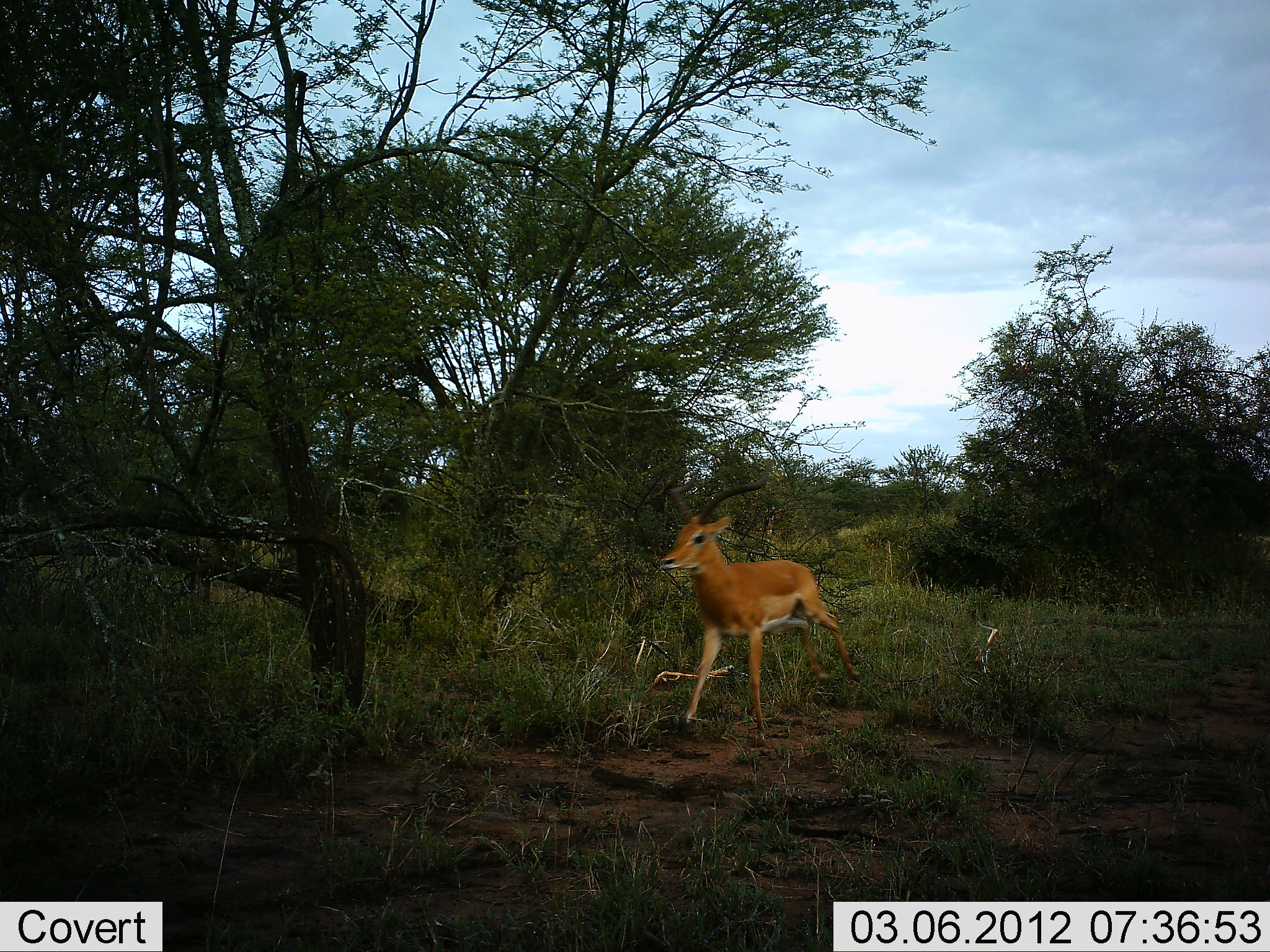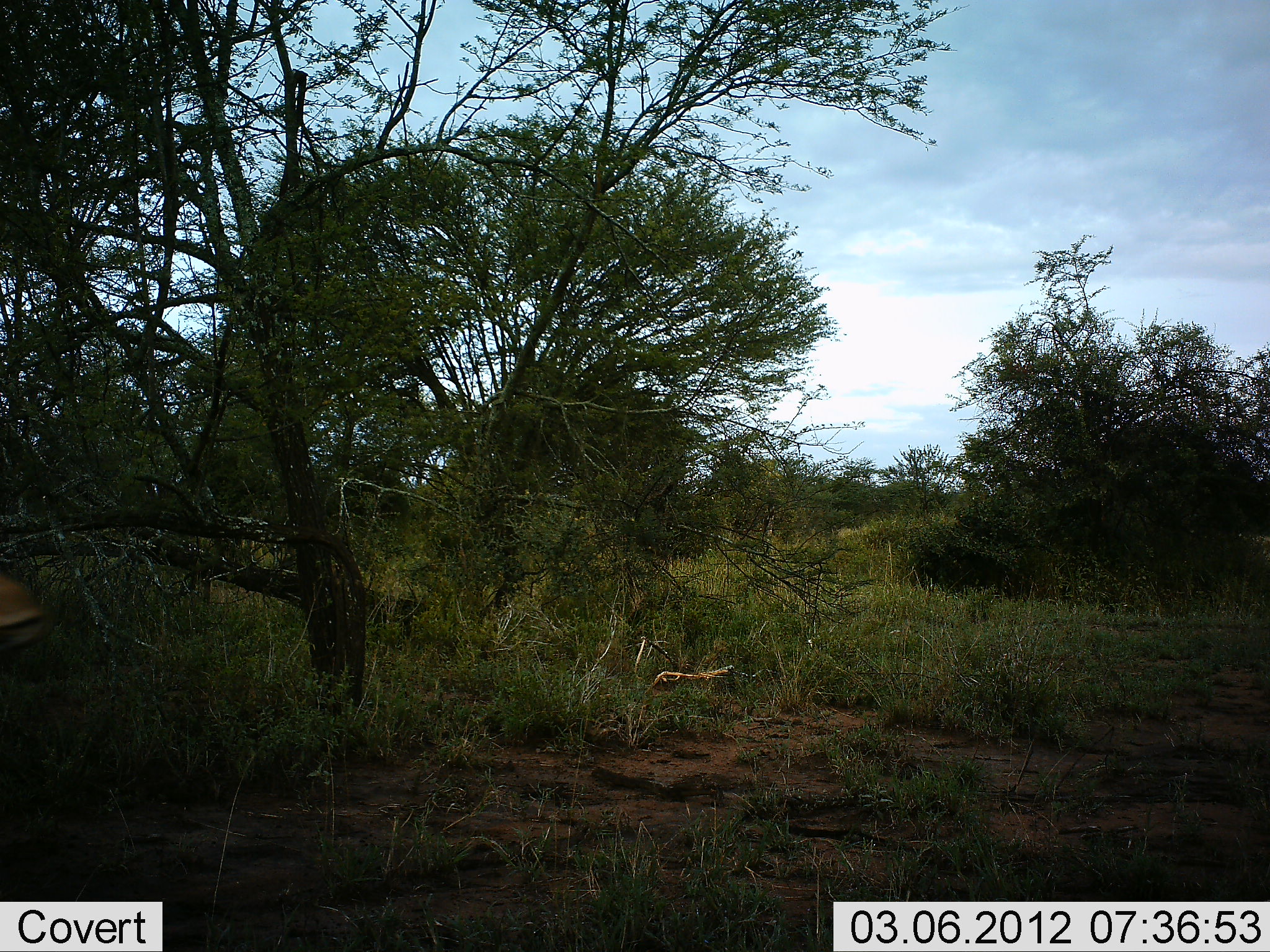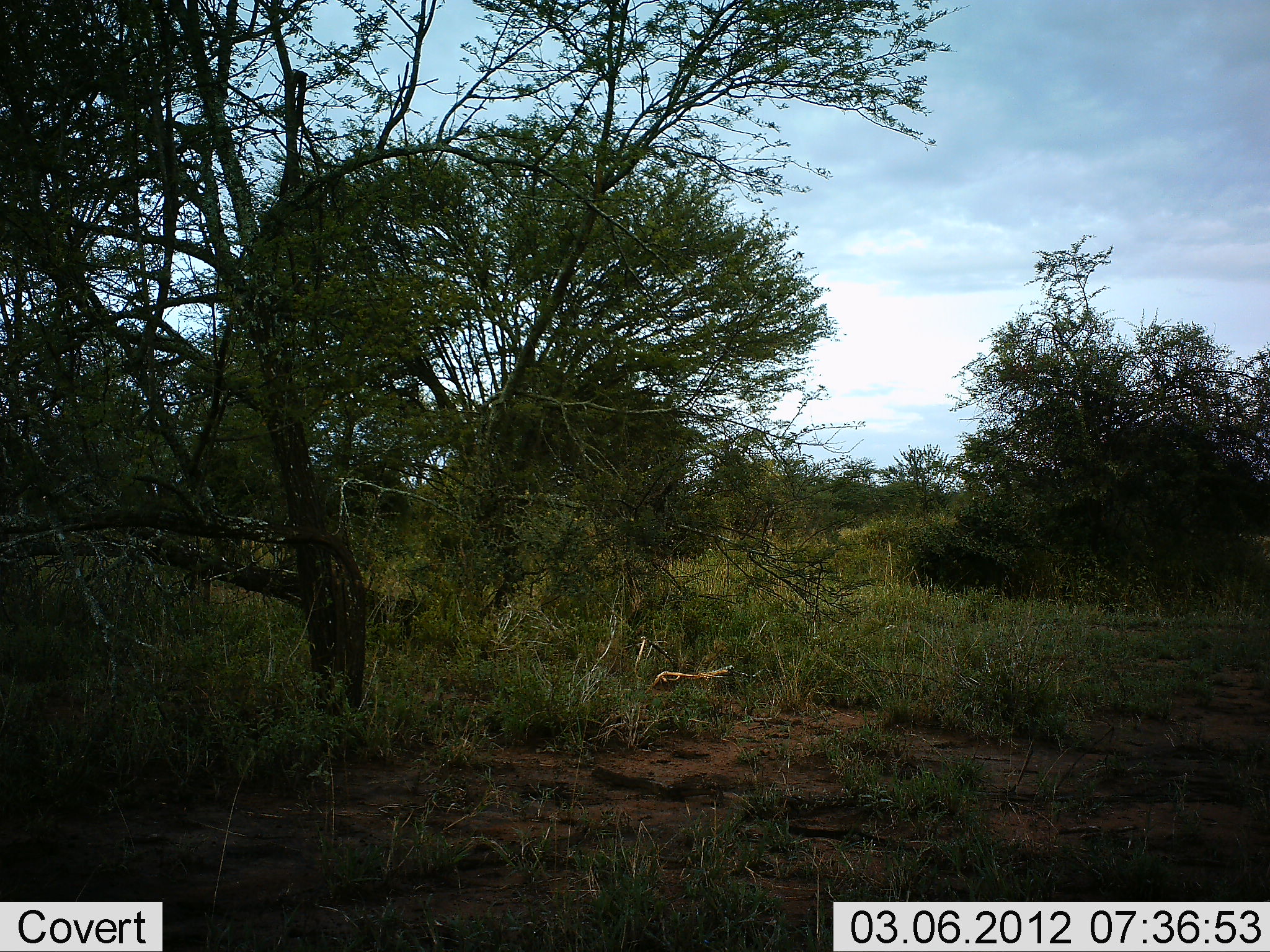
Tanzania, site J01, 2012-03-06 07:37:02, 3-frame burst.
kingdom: Animalia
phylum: Chordata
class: Mammalia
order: Artiodactyla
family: Bovidae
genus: Aepyceros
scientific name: Aepyceros melampus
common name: impala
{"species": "impala (Aepyceros melampus)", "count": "1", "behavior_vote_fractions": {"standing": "0%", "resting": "0%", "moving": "100%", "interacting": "0%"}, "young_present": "5%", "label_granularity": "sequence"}